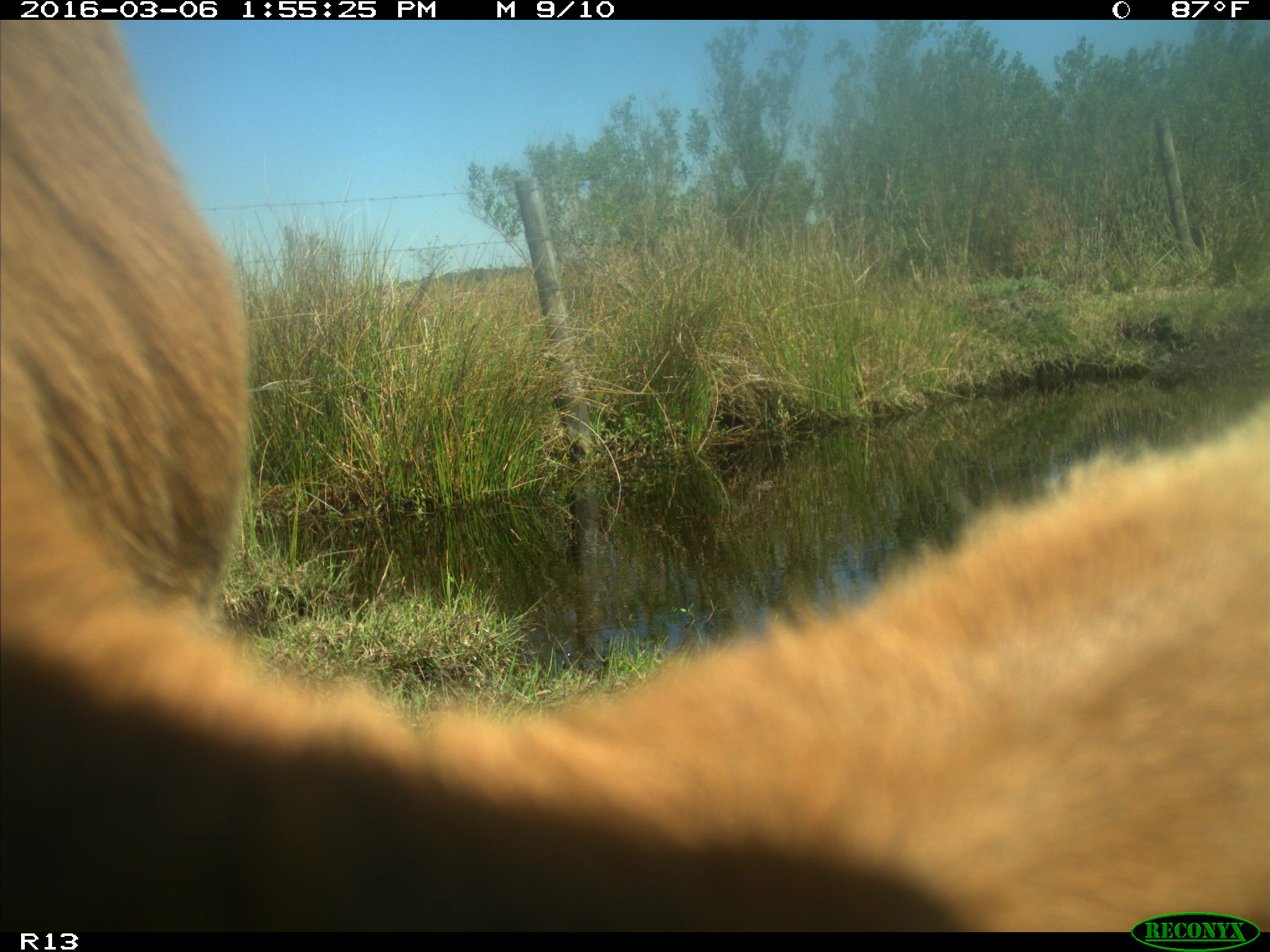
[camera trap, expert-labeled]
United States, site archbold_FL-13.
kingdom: Animalia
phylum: Chordata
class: Mammalia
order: Artiodactyla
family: Bovidae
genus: Bos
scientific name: Bos taurus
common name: domestic cow